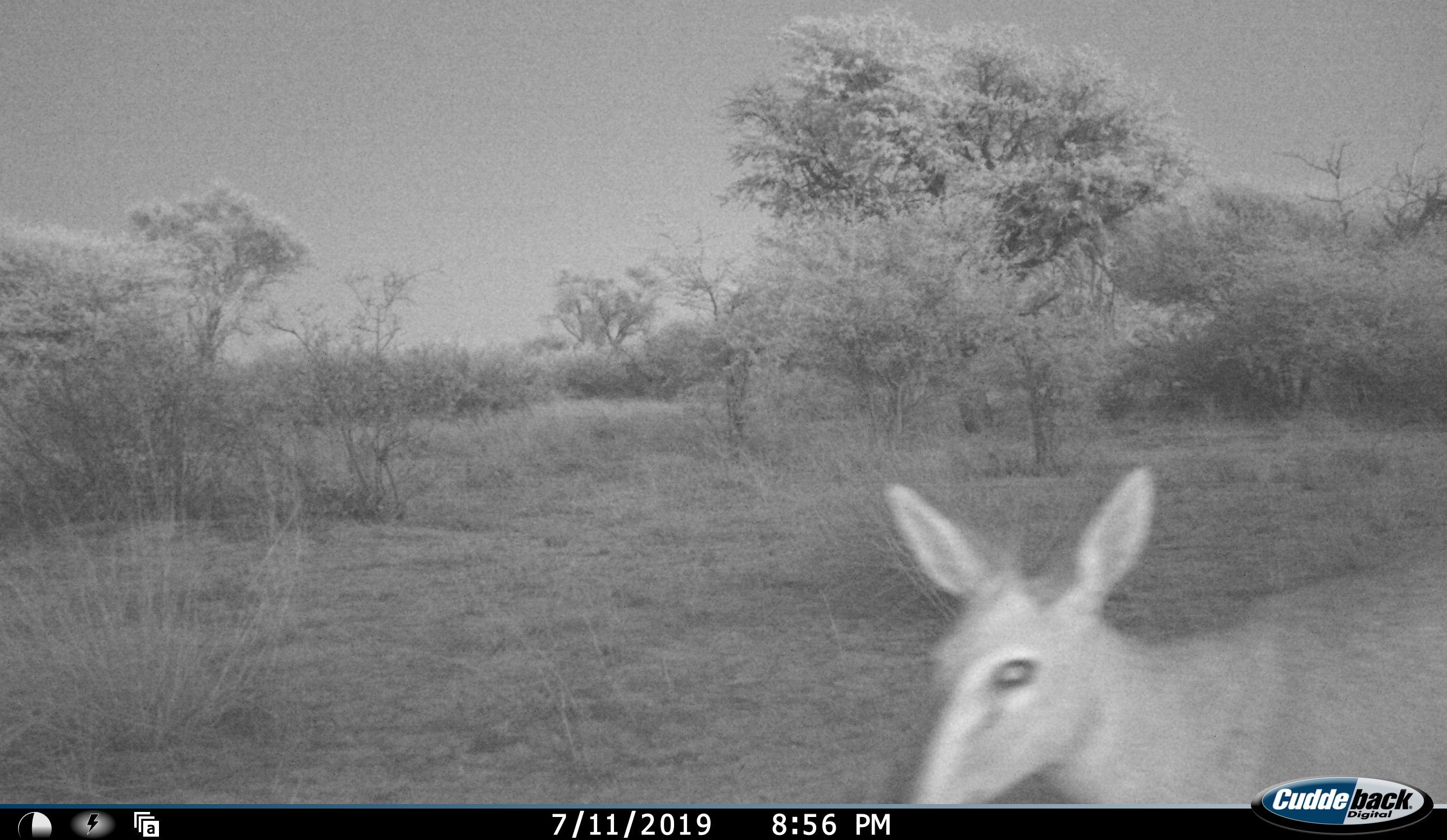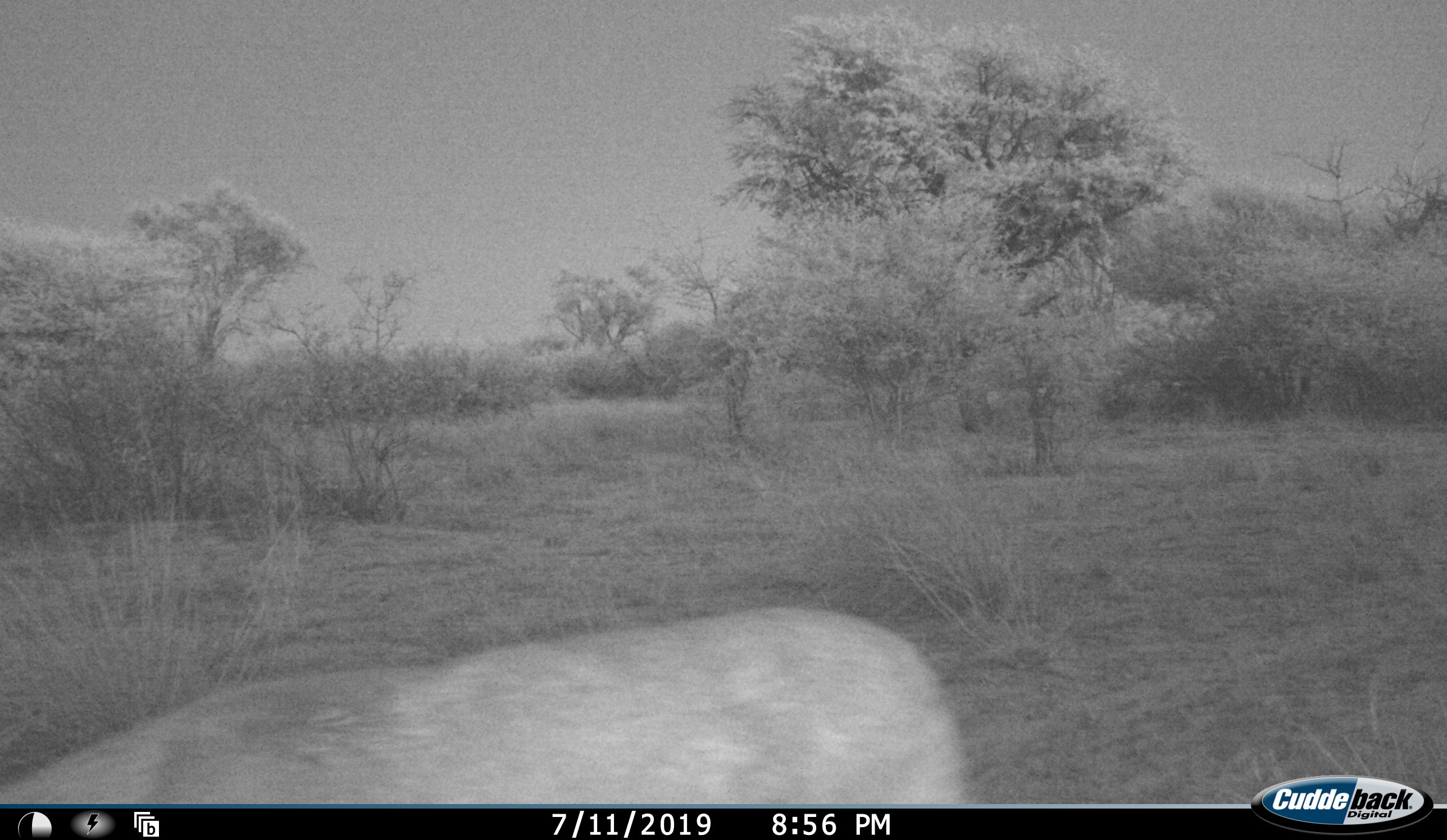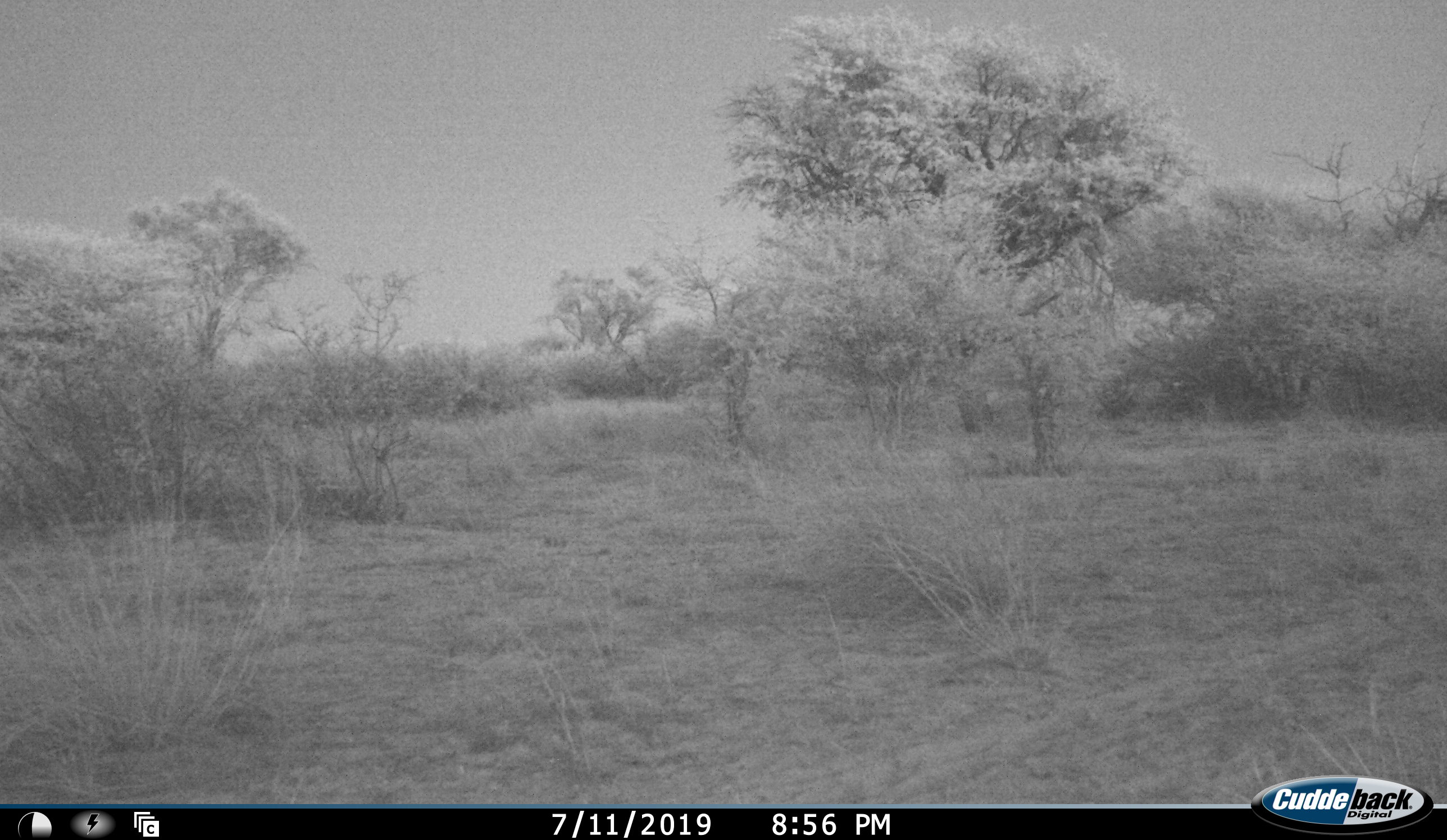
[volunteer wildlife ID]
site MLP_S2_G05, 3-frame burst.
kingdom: Animalia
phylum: Chordata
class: Mammalia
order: Artiodactyla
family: Bovidae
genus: Sylvicapra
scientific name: Sylvicapra grimmia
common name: common duiker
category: duikercommongrey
Duikercommongrey (common duiker) (Sylvicapra grimmia), count 1. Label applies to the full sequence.